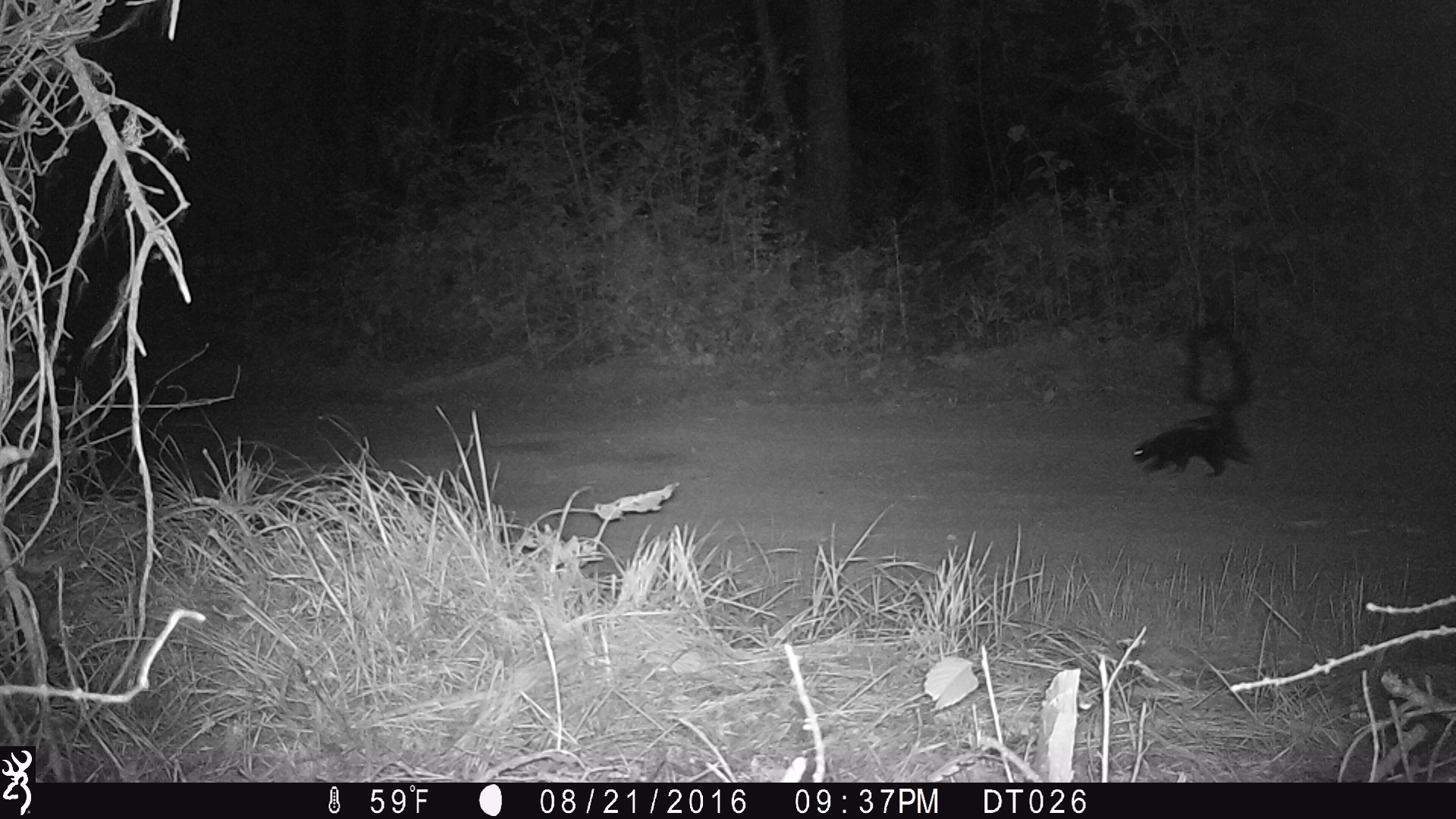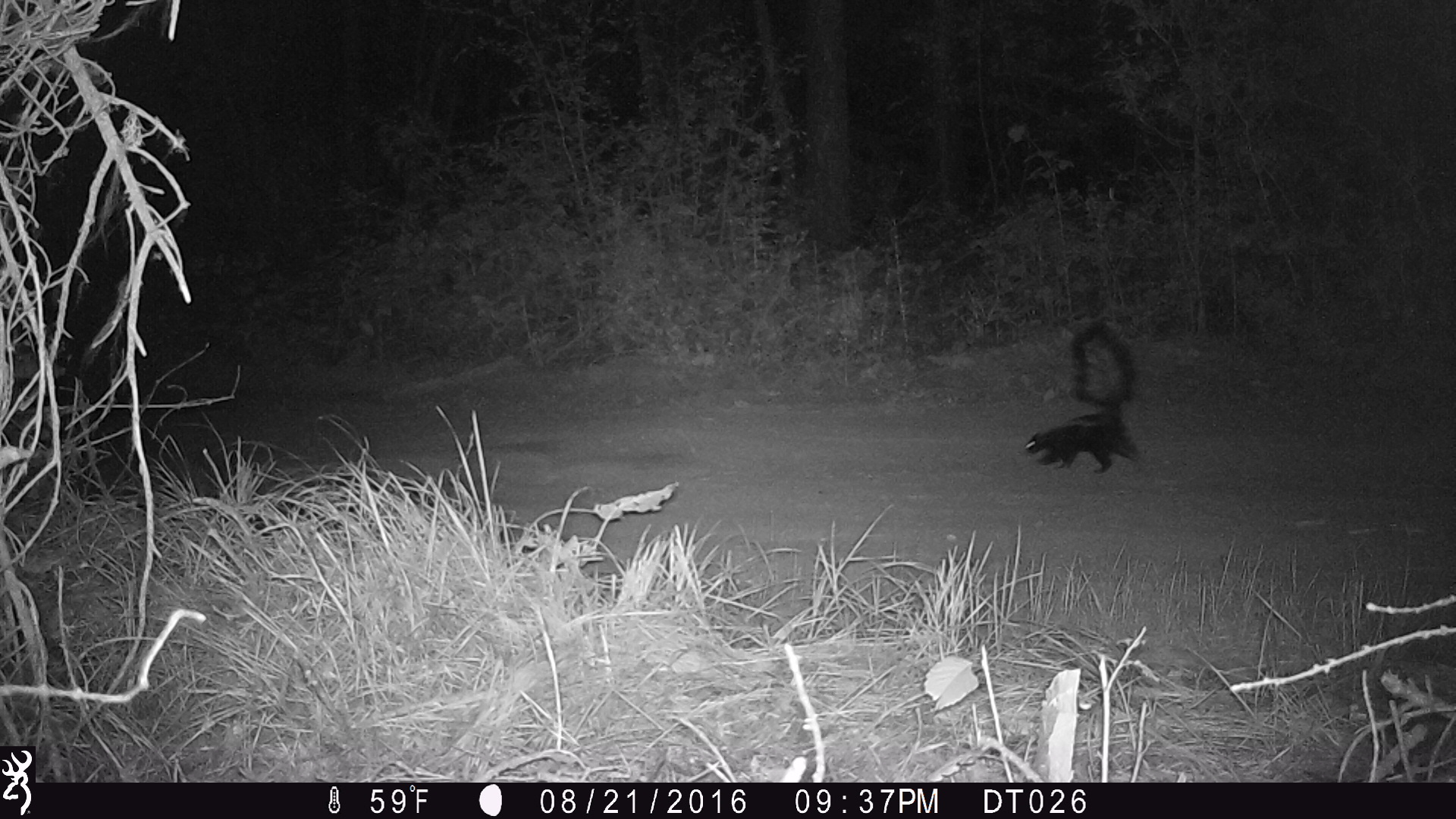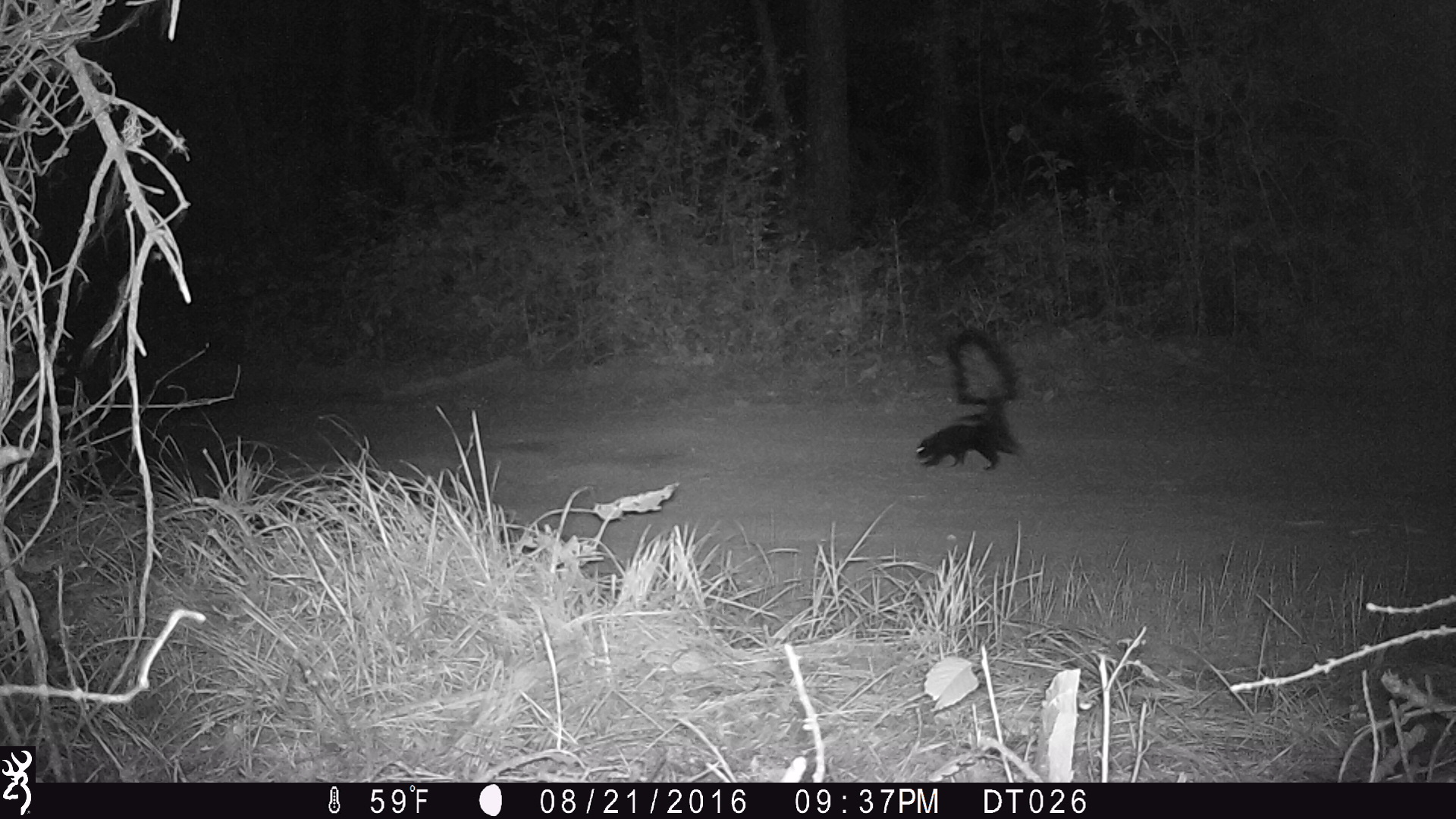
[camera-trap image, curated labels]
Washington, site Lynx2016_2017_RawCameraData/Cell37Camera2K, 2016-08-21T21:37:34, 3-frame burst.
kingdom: Animalia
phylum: Chordata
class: Mammalia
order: Carnivora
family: Mephitidae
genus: Mephitis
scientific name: Mephitis mephitis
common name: striped skunk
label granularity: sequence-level